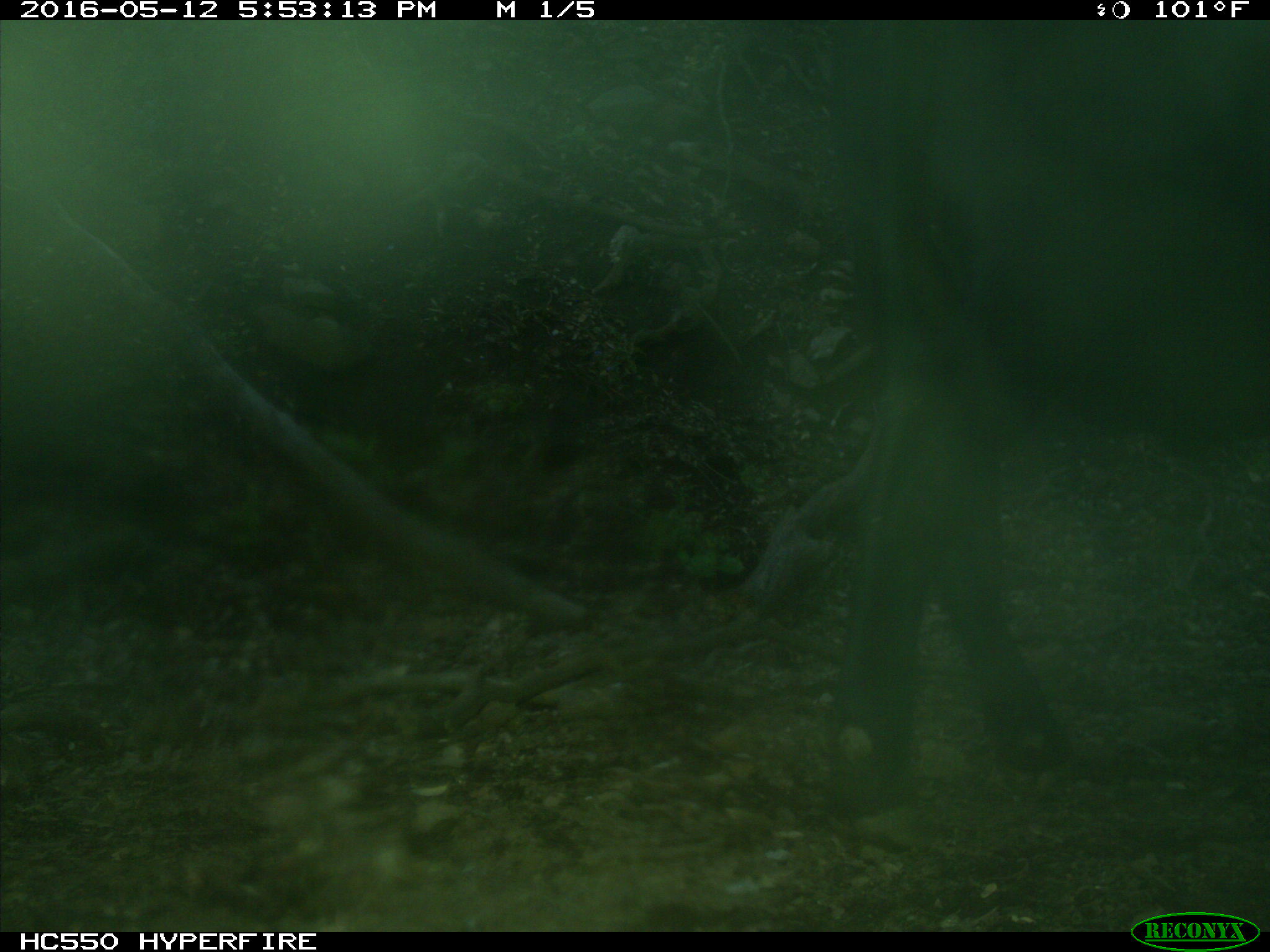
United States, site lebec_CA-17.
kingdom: Animalia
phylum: Chordata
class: Mammalia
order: Artiodactyla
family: Bovidae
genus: Bos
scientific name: Bos taurus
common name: domestic cow